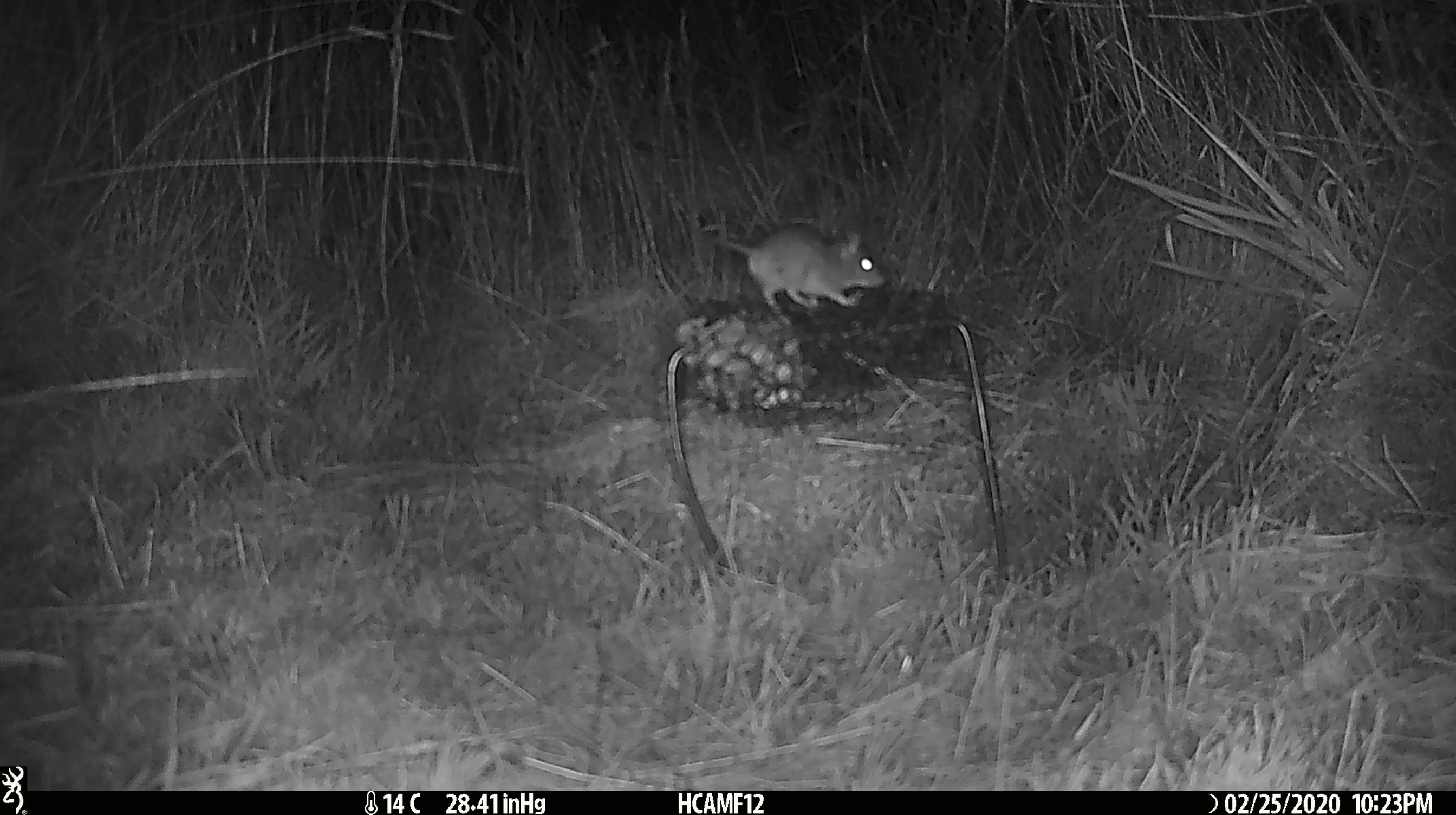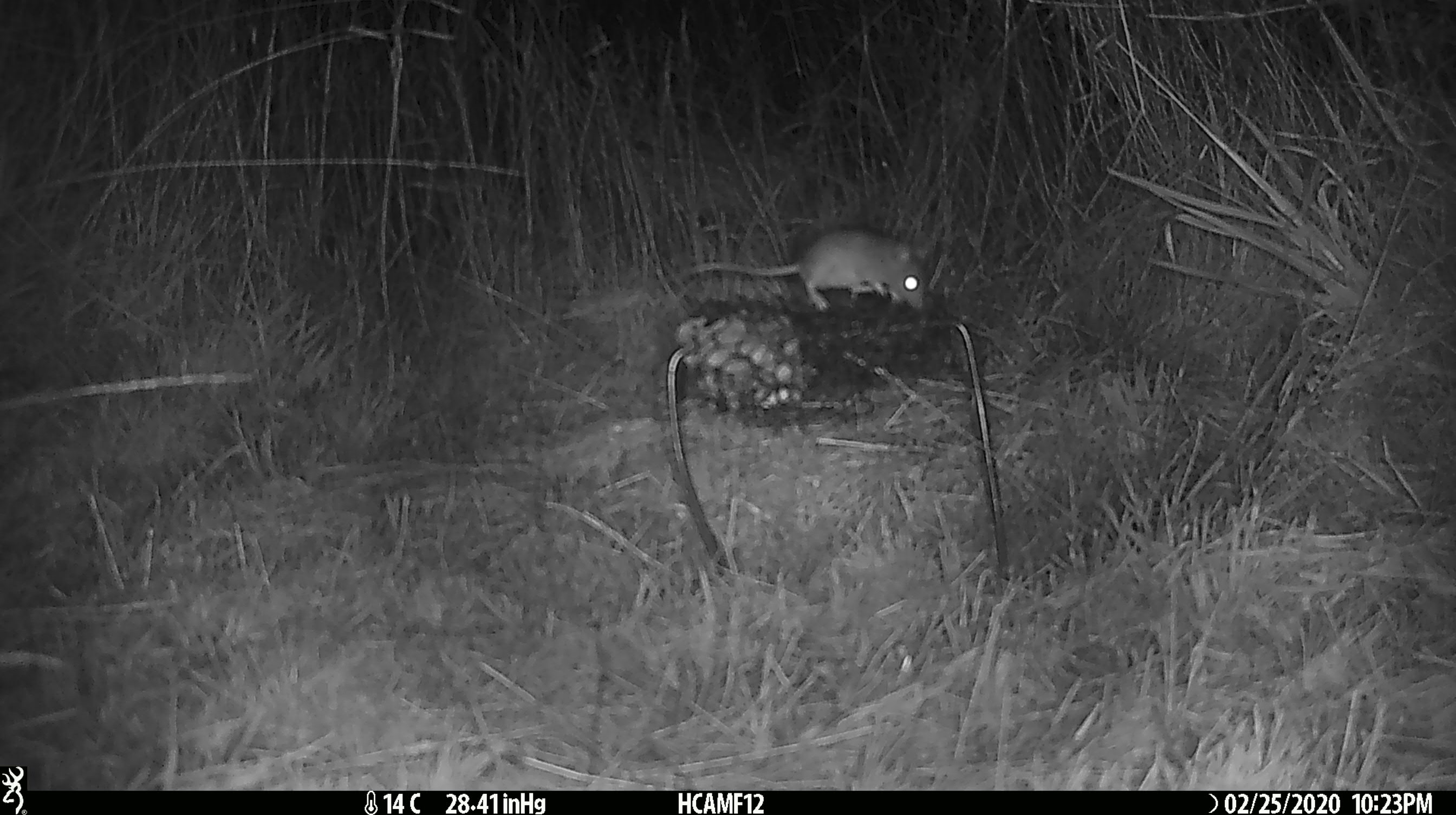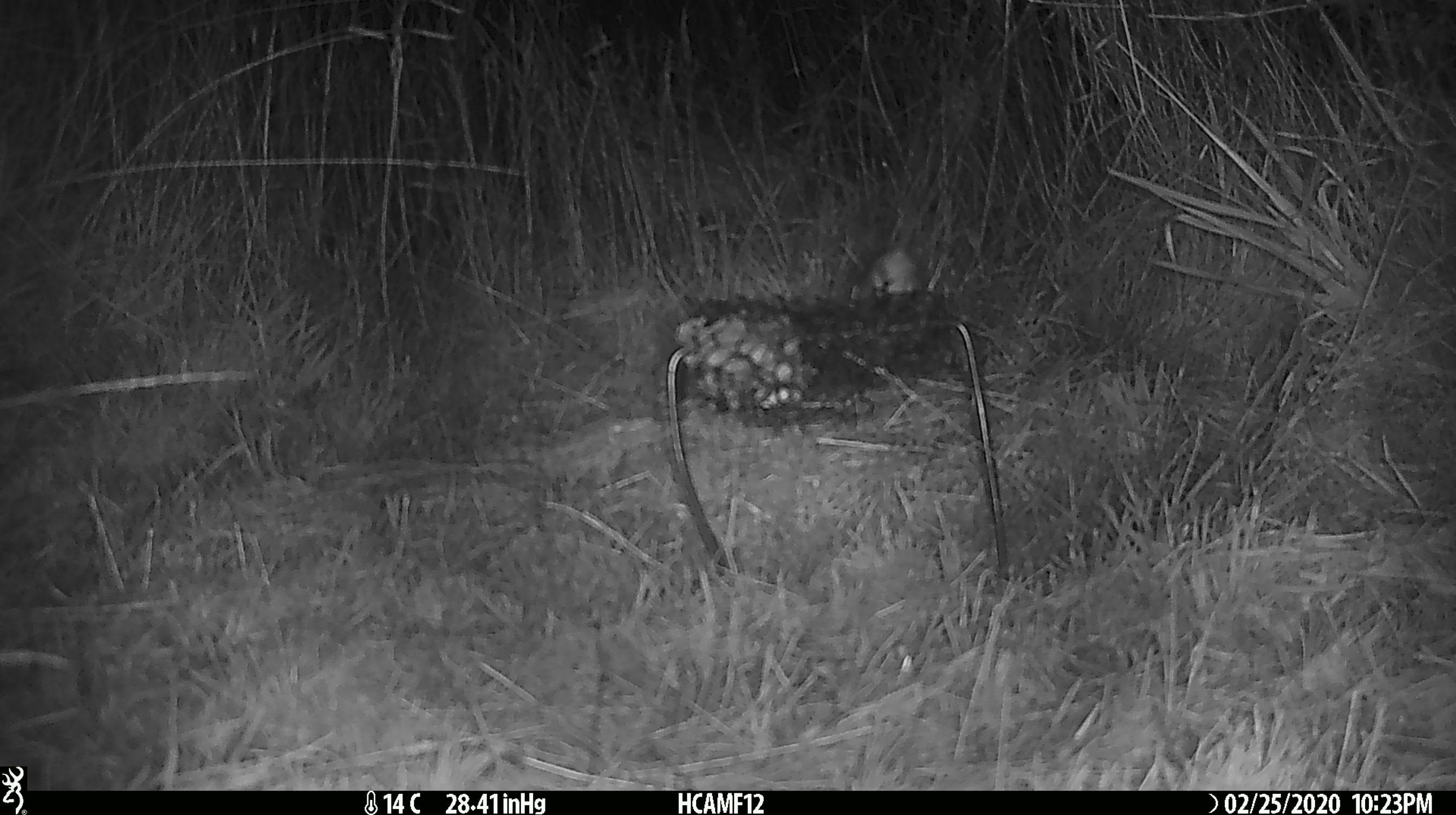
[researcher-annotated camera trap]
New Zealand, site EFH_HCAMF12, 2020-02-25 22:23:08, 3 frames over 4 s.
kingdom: Animalia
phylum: Chordata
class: Mammalia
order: Rodentia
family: Muridae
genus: Mus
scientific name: Mus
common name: mouse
Mouse (Mus).